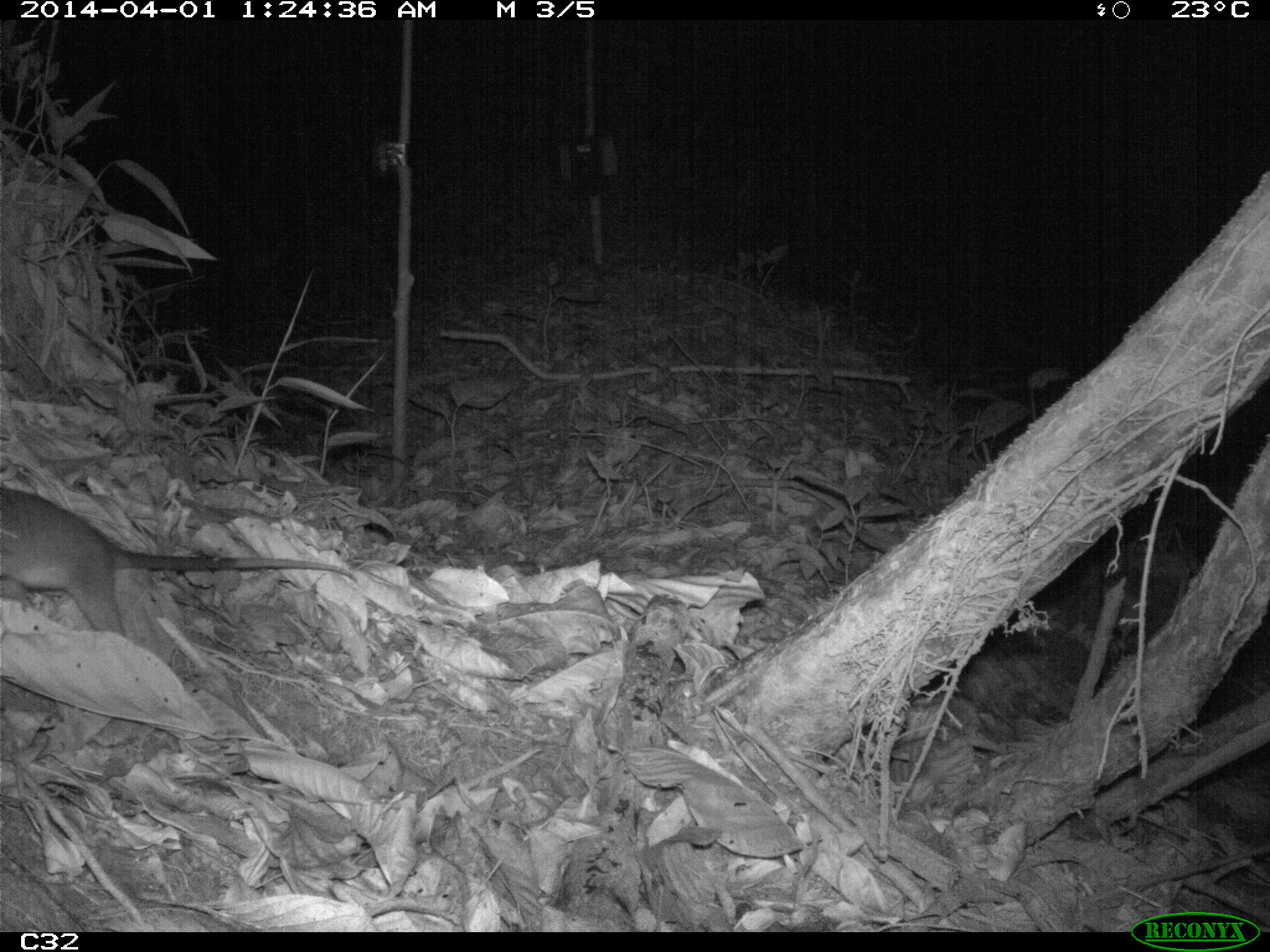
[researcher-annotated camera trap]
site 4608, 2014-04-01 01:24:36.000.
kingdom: Animalia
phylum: Chordata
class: Mammalia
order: Didelphimorphia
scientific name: Didelphimorphia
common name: opossum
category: unknown opossum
Unknown opossum (opossum) (Didelphimorphia), count 1, age adult, sex female.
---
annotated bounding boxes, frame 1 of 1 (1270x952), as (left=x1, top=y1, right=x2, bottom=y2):
unknown opossum: (left=0, top=485, right=357, bottom=636)